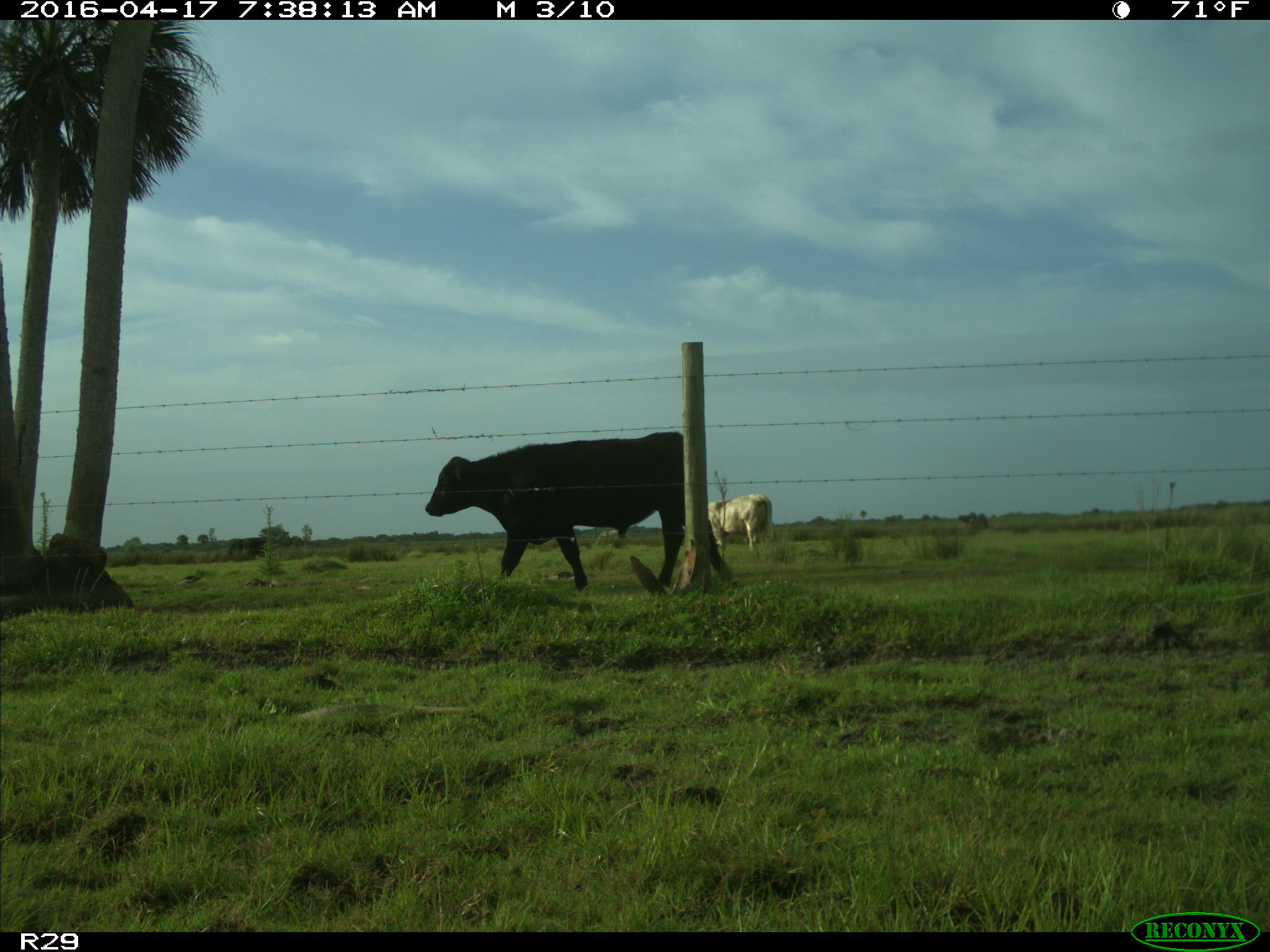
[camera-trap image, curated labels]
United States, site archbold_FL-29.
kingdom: Animalia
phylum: Chordata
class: Mammalia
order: Artiodactyla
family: Bovidae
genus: Bos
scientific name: Bos taurus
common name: domestic cow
Bos taurus (domestic cow).